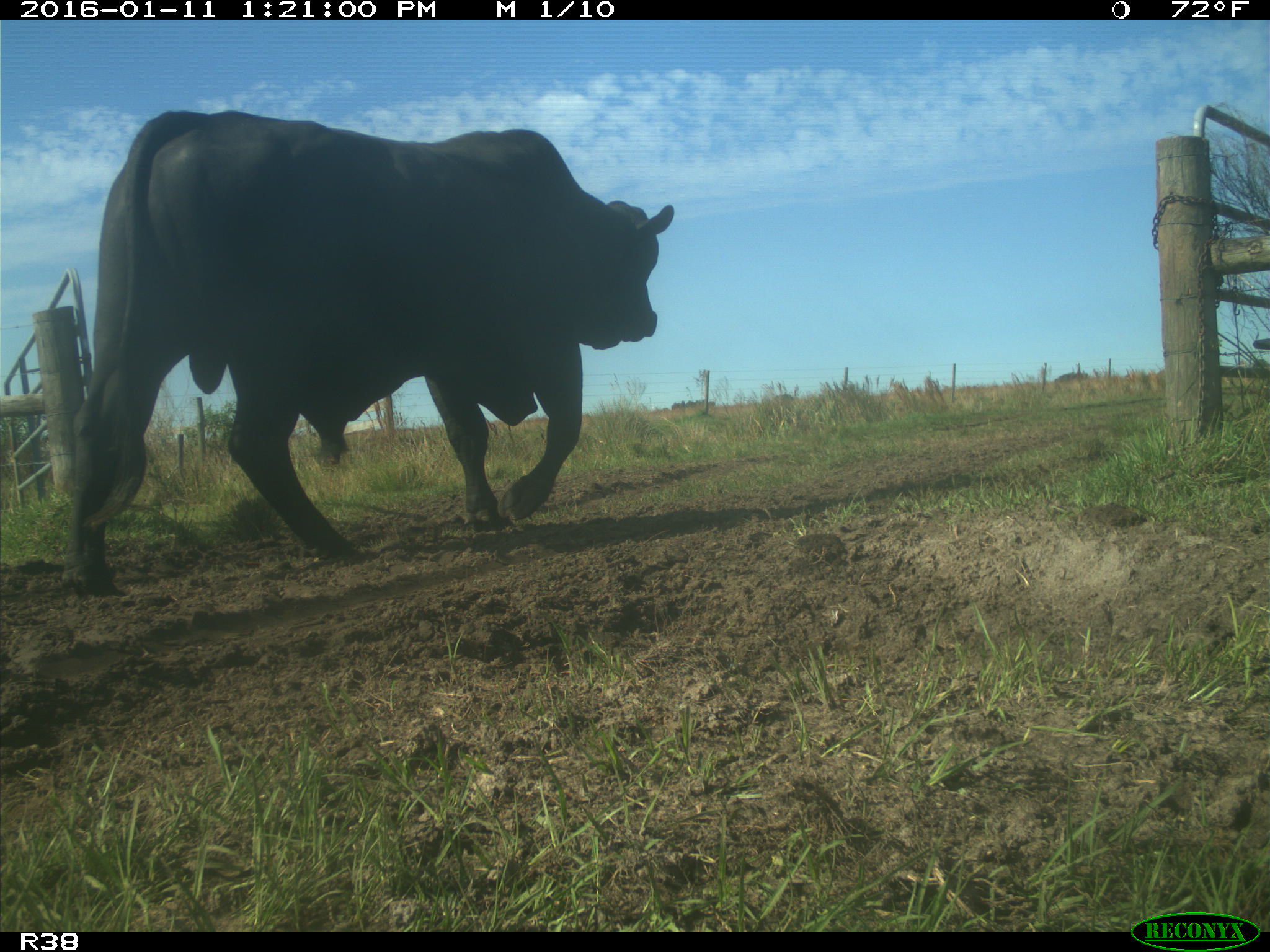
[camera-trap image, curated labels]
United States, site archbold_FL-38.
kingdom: Animalia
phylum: Chordata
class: Mammalia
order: Artiodactyla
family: Bovidae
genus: Bos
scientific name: Bos taurus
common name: domestic cow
Bos taurus (domestic cow).